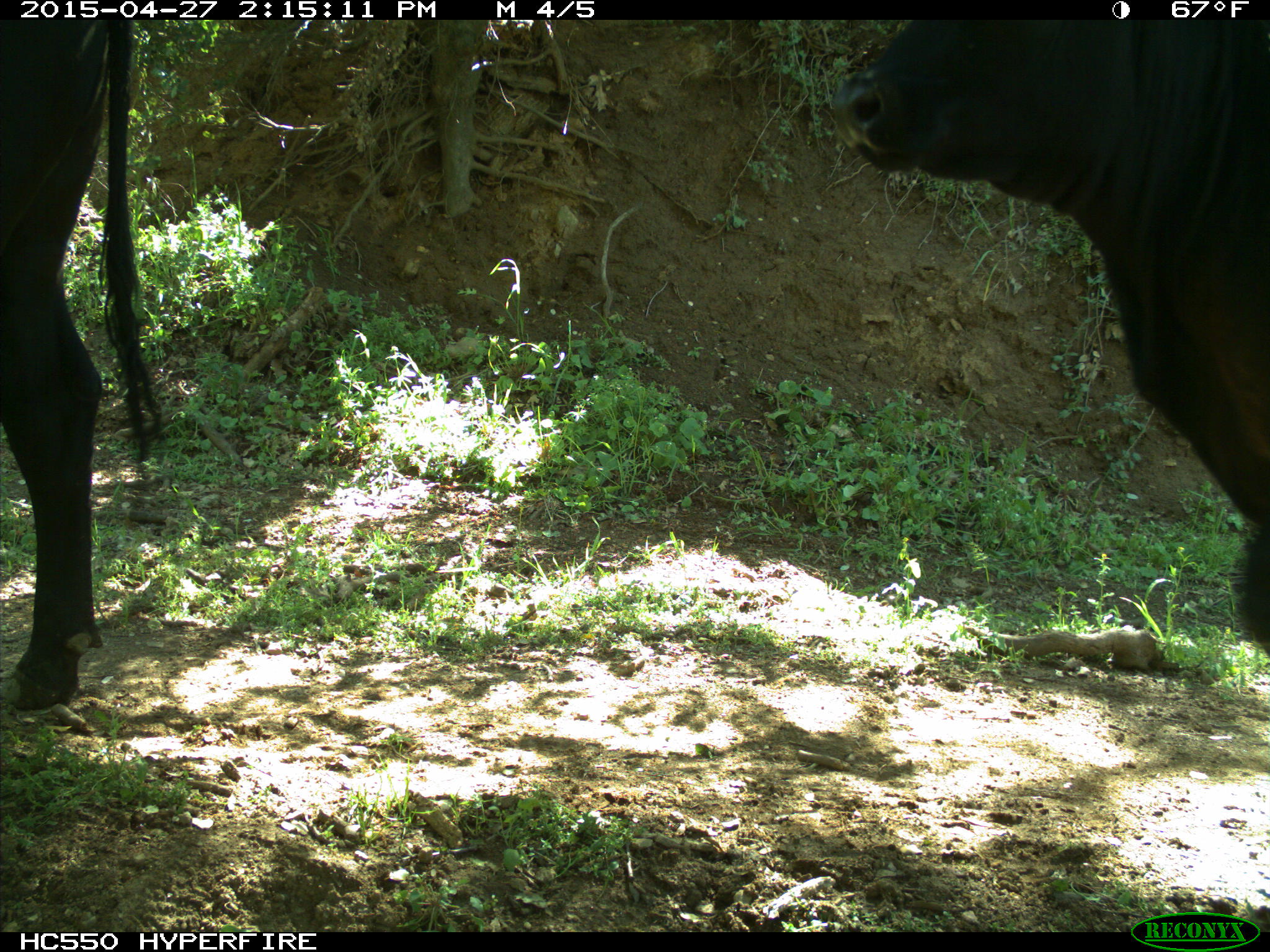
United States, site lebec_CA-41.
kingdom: Animalia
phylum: Chordata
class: Mammalia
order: Artiodactyla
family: Bovidae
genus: Bos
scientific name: Bos taurus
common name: domestic cow